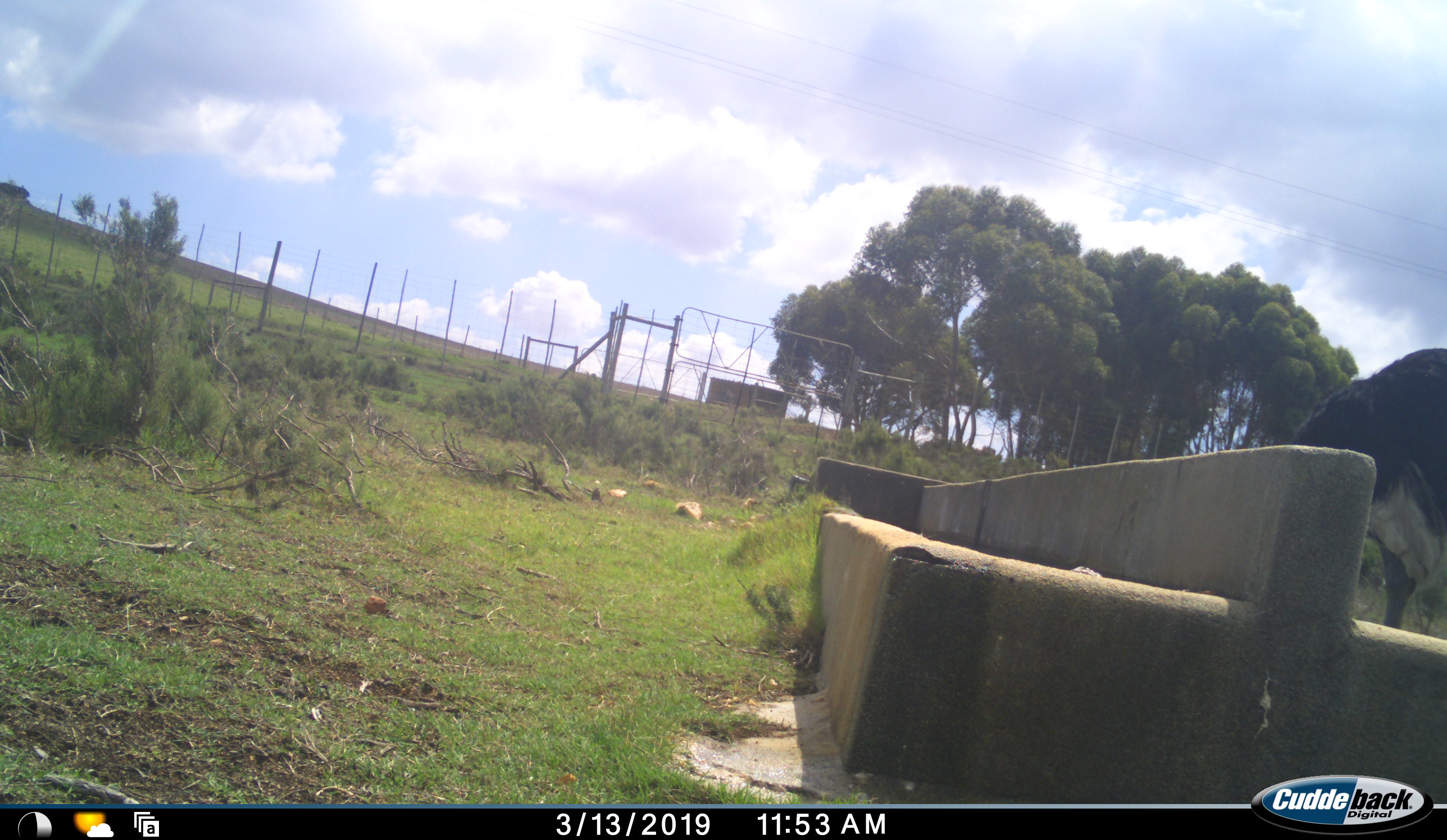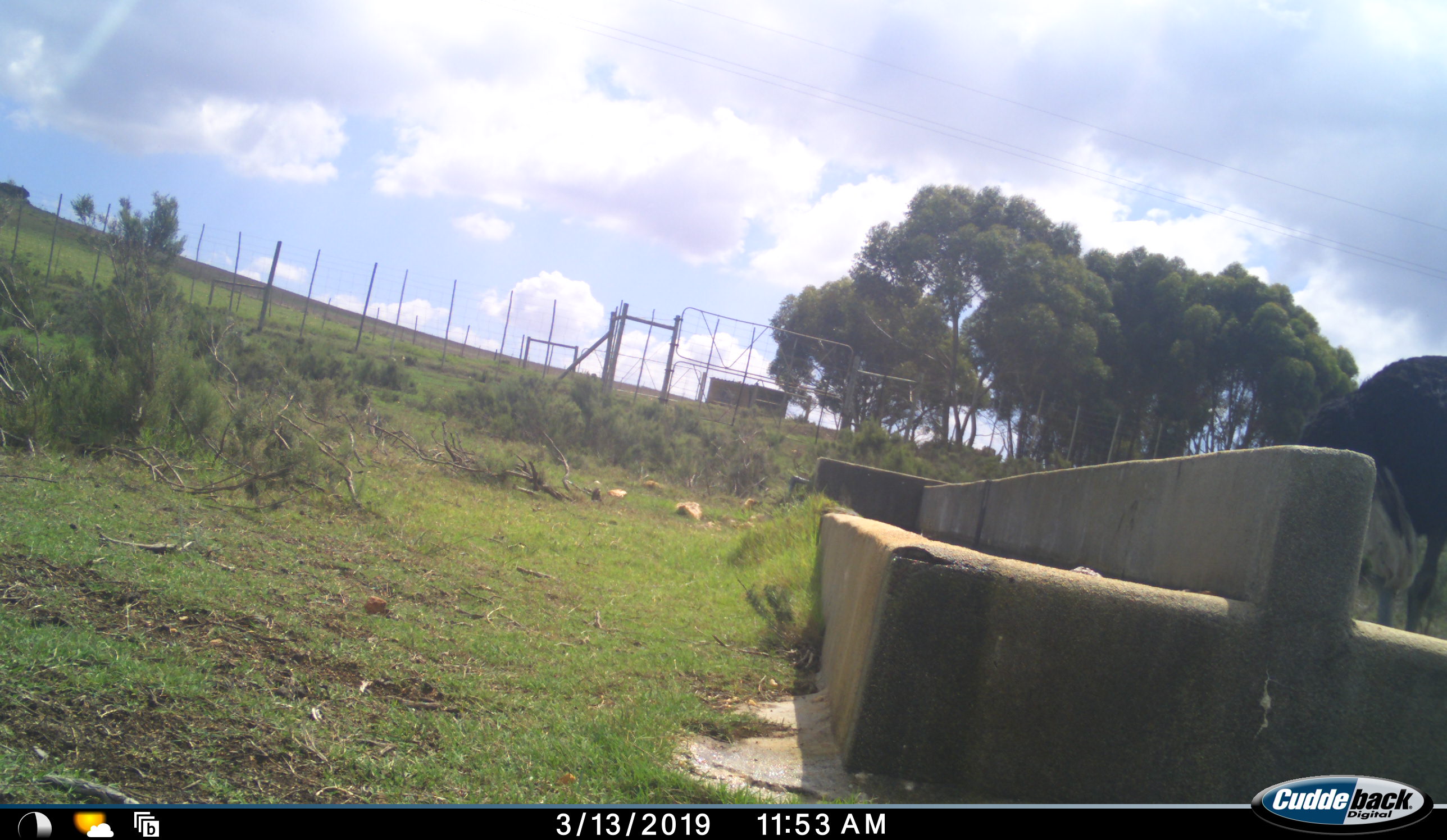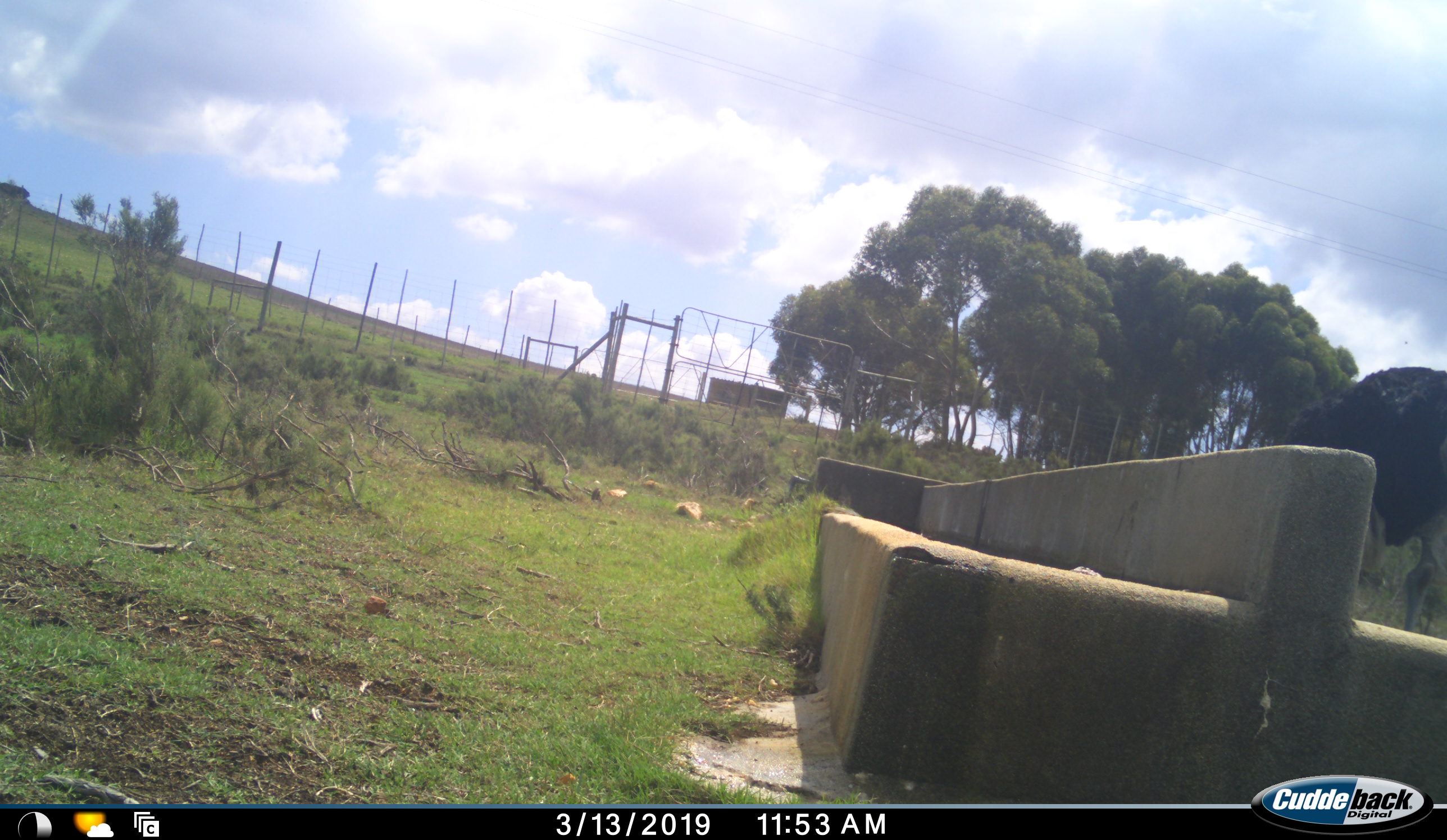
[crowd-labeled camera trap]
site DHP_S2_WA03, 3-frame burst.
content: unidentified animal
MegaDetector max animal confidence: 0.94